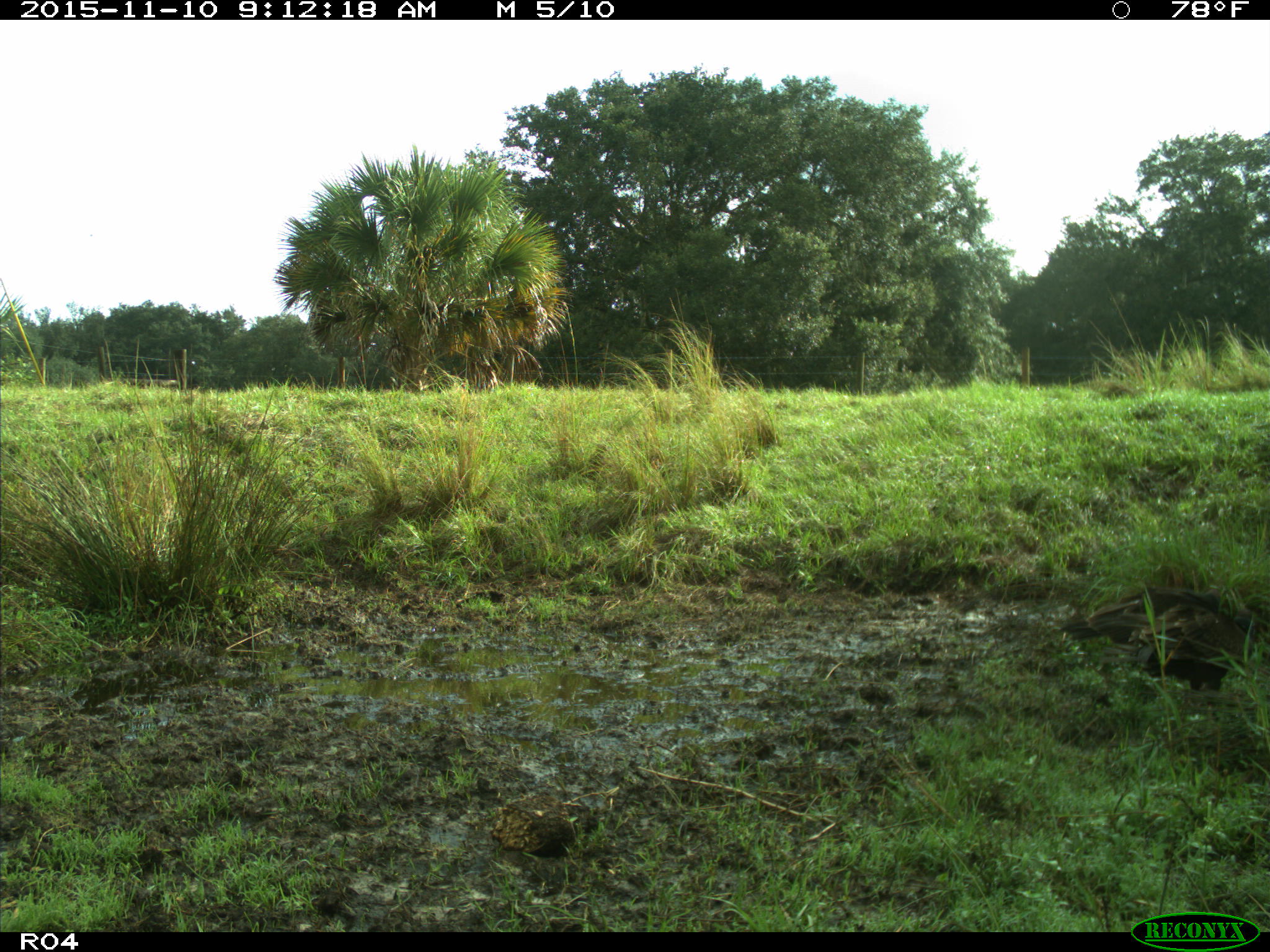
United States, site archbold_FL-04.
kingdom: Animalia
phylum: Chordata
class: Aves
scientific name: Aves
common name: birds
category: unidentified bird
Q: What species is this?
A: Unidentified bird (birds) (Aves).